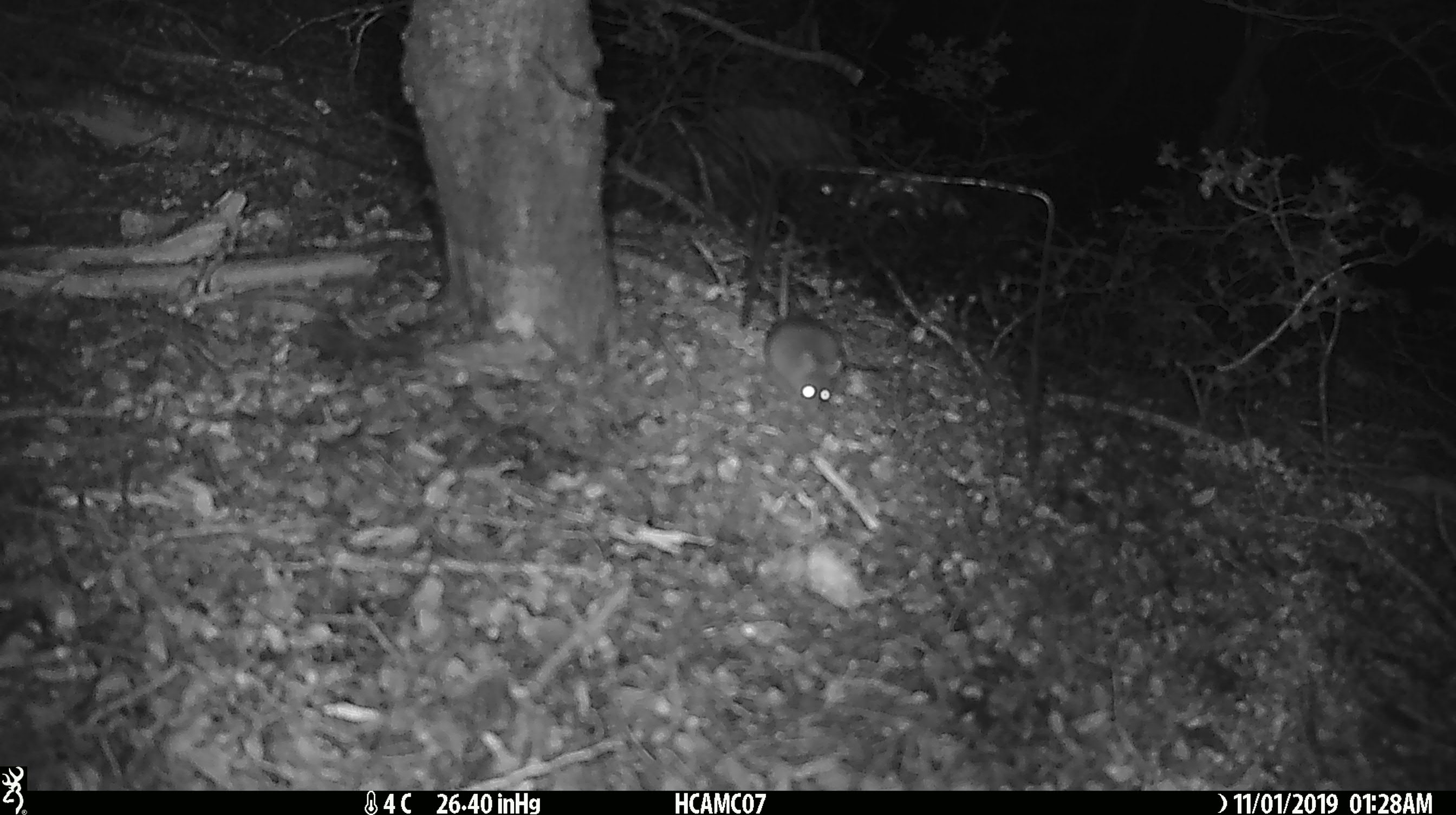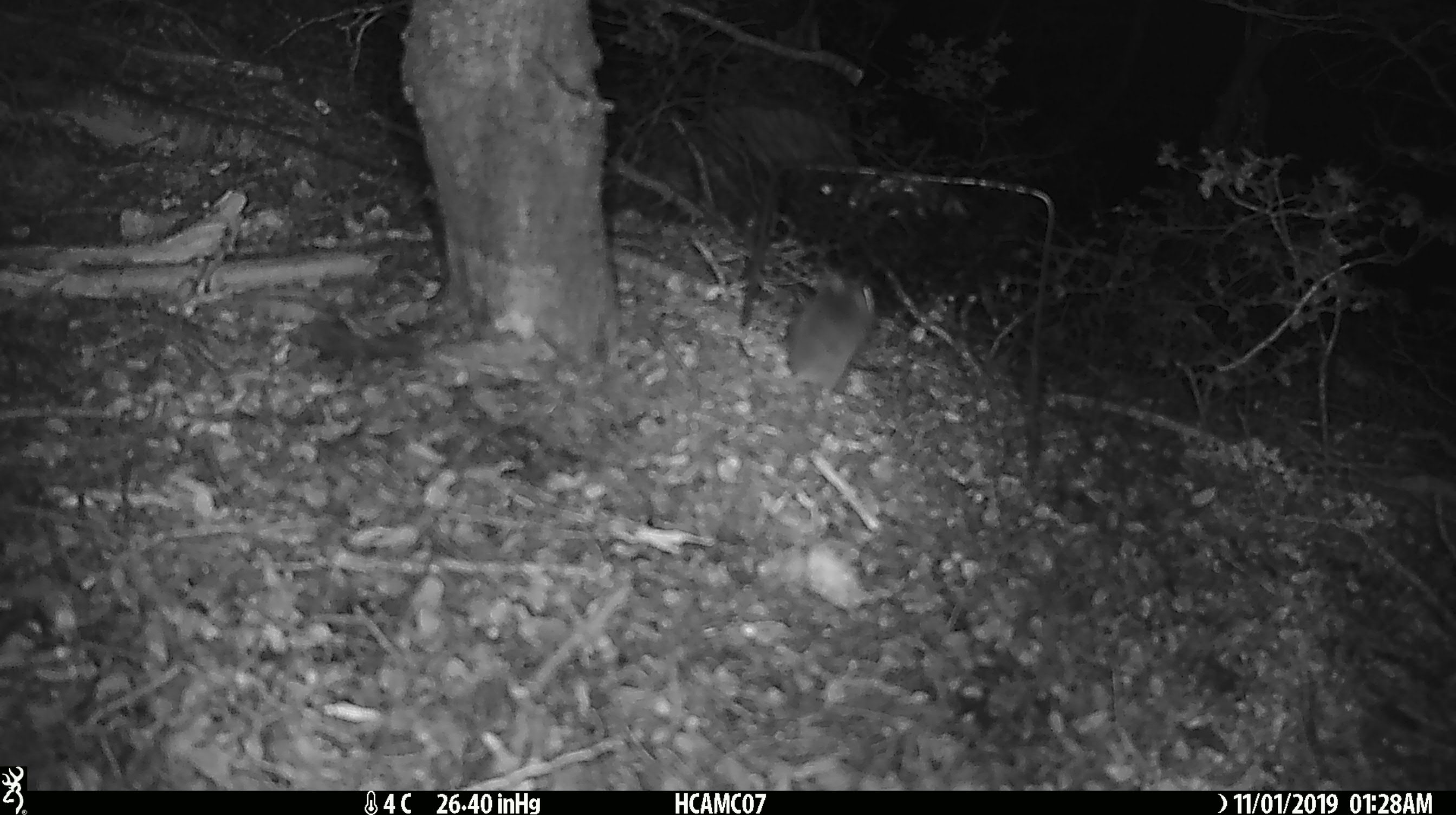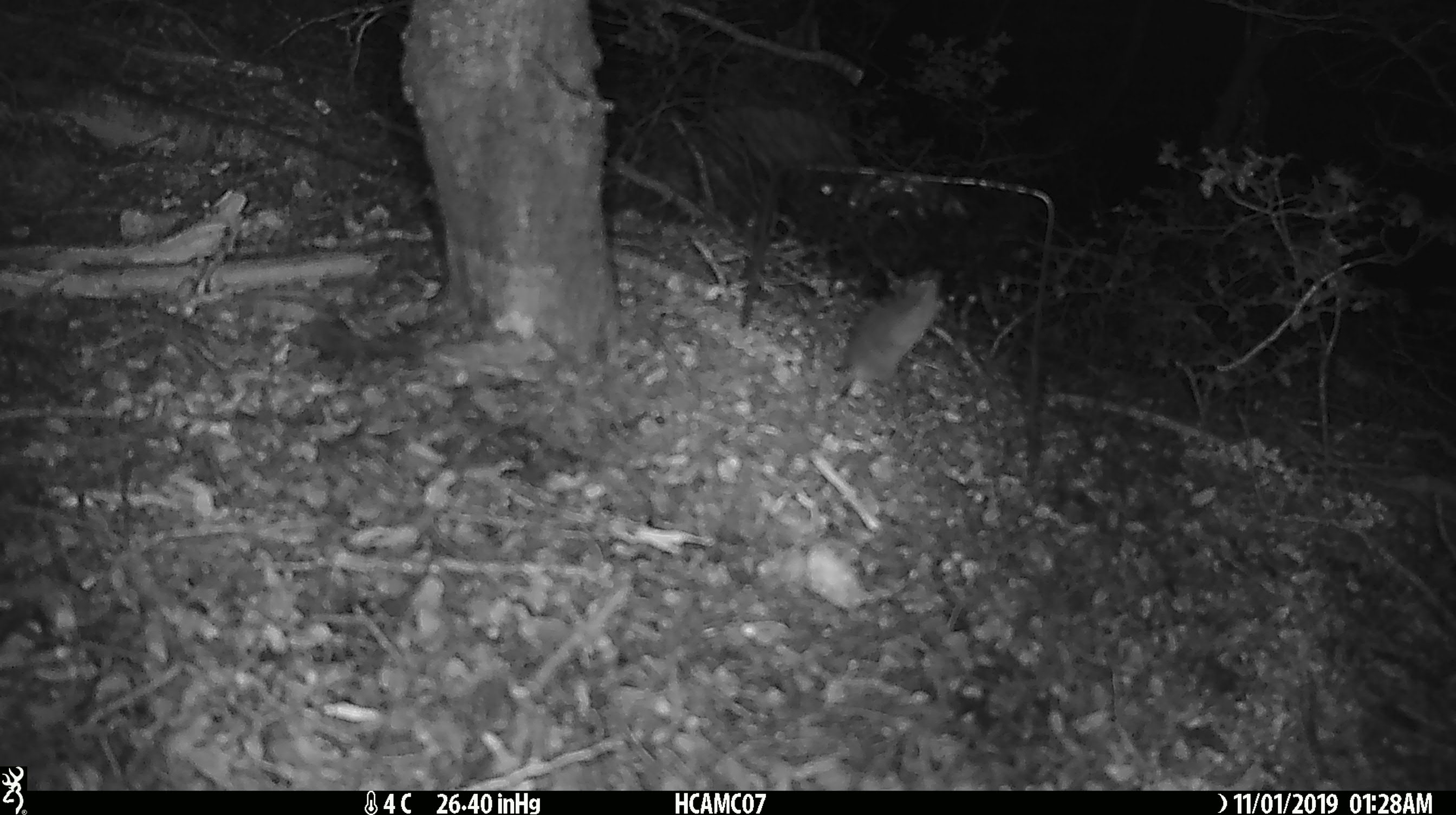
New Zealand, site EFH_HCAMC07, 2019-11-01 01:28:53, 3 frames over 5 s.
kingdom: Animalia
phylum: Chordata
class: Mammalia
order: Rodentia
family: Muridae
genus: Mus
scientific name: Mus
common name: mouse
Mouse (Mus).